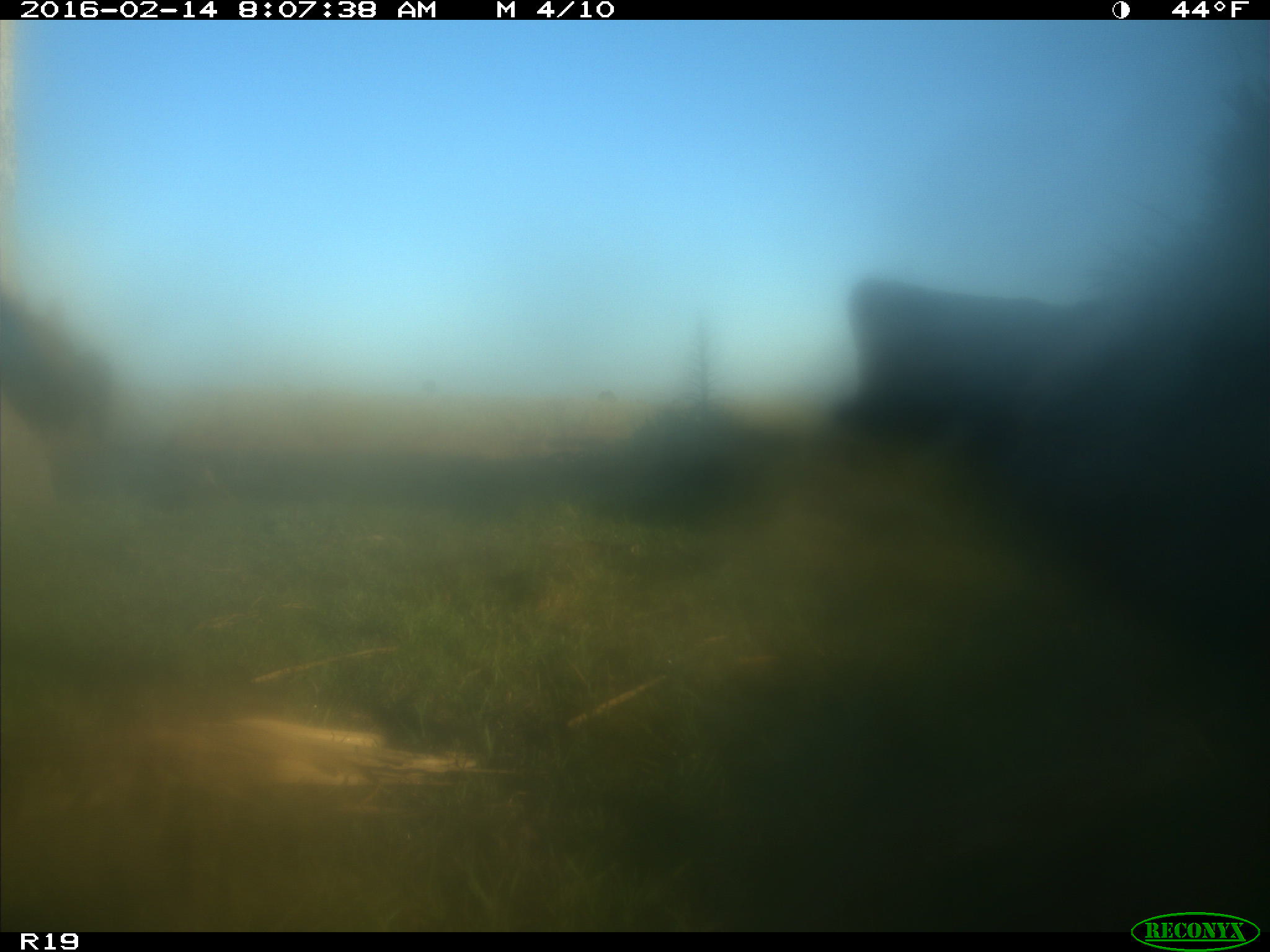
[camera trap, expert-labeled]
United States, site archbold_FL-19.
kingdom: Animalia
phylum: Chordata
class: Mammalia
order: Artiodactyla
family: Bovidae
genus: Bos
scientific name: Bos taurus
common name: domestic cow